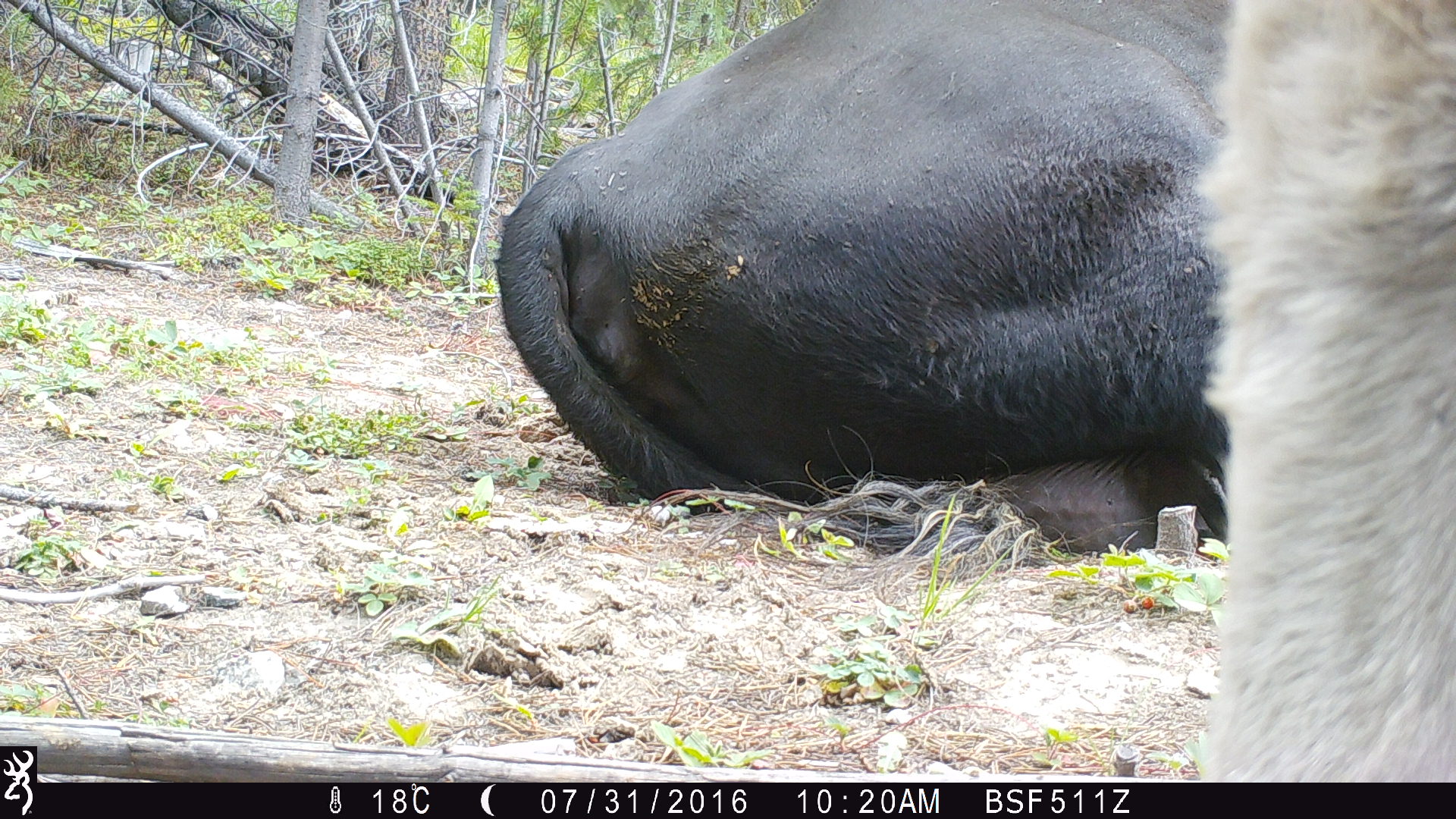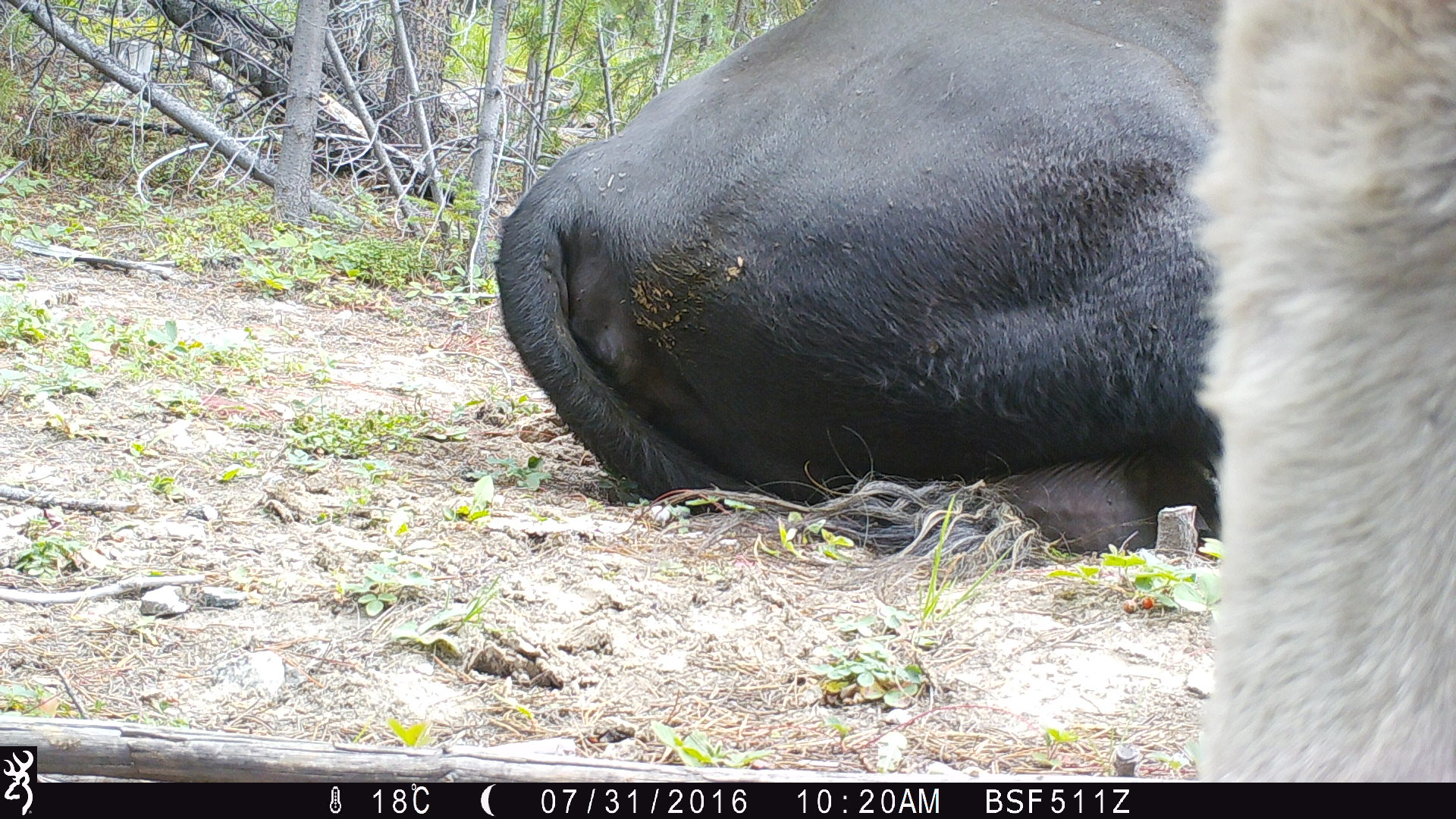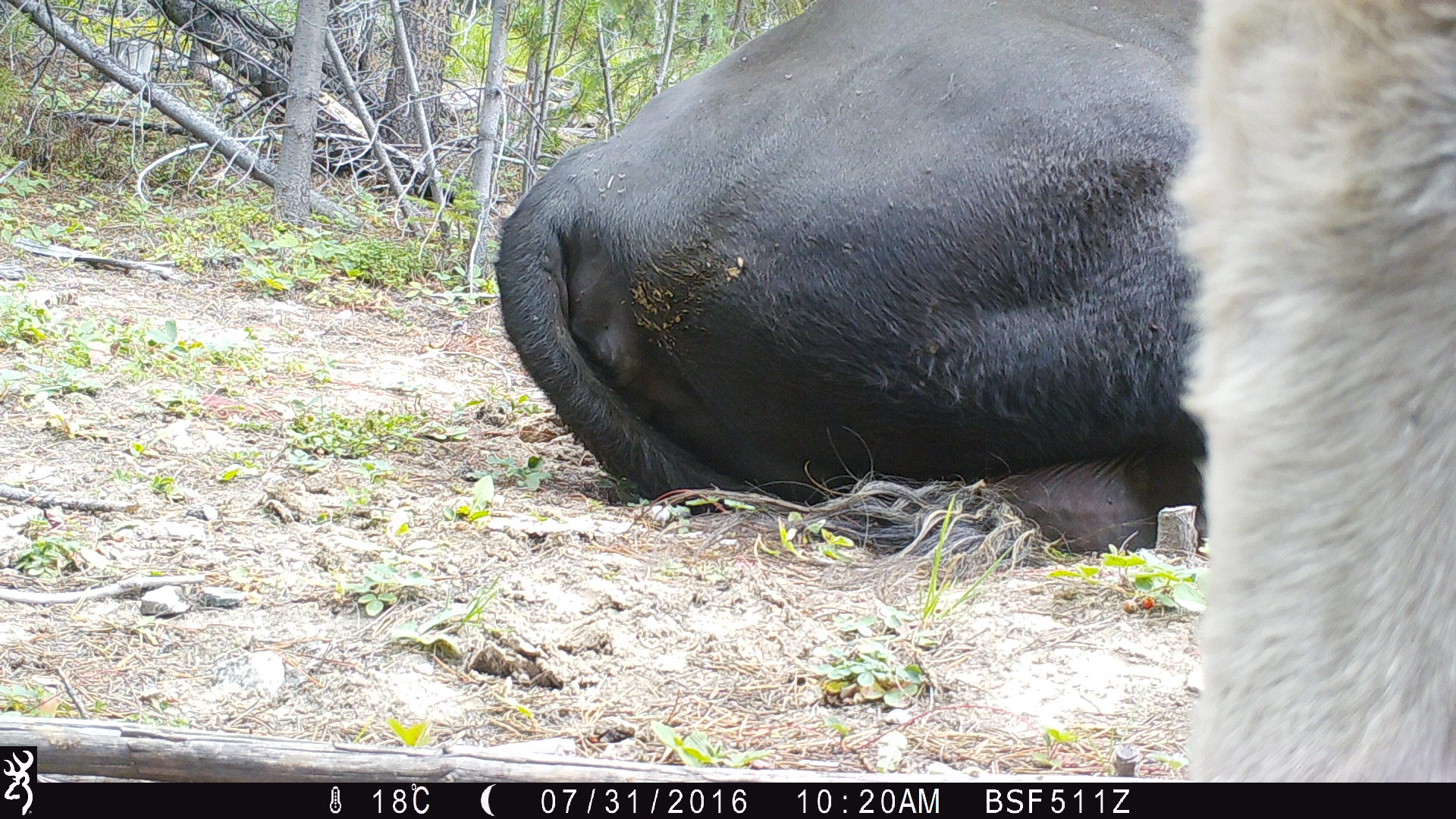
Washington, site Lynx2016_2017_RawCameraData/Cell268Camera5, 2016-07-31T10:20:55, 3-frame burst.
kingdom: Animalia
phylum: Chordata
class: Mammalia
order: Artiodactyla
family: Bovidae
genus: Bos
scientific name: Bos taurus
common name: domestic cattle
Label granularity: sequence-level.